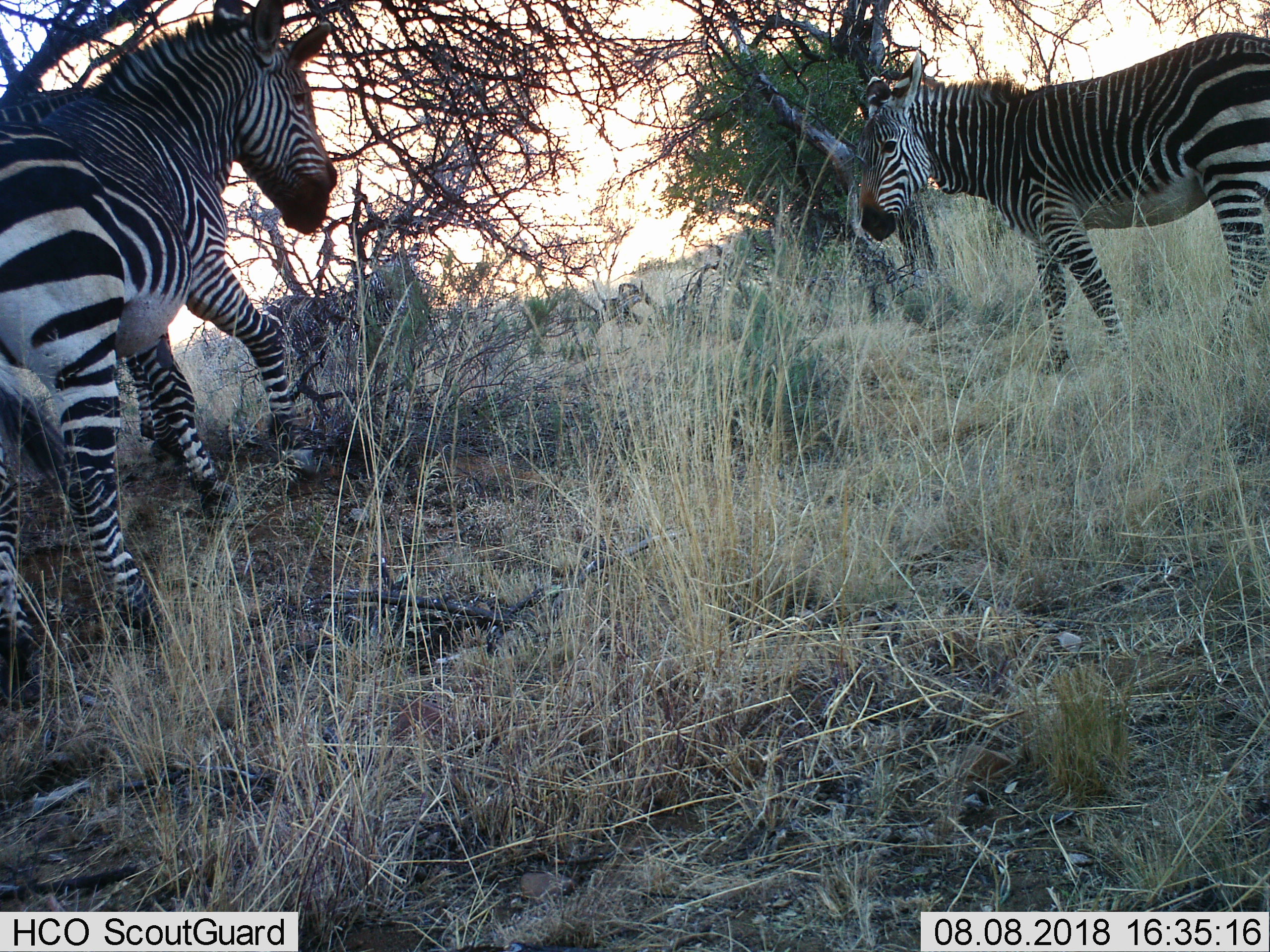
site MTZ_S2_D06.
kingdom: Animalia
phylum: Chordata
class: Mammalia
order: Perissodactyla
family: Equidae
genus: Equus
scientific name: Equus zebra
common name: mountain zebra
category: zebramountain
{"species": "zebramountain (mountain zebra) (Equus zebra)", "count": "3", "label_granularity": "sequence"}